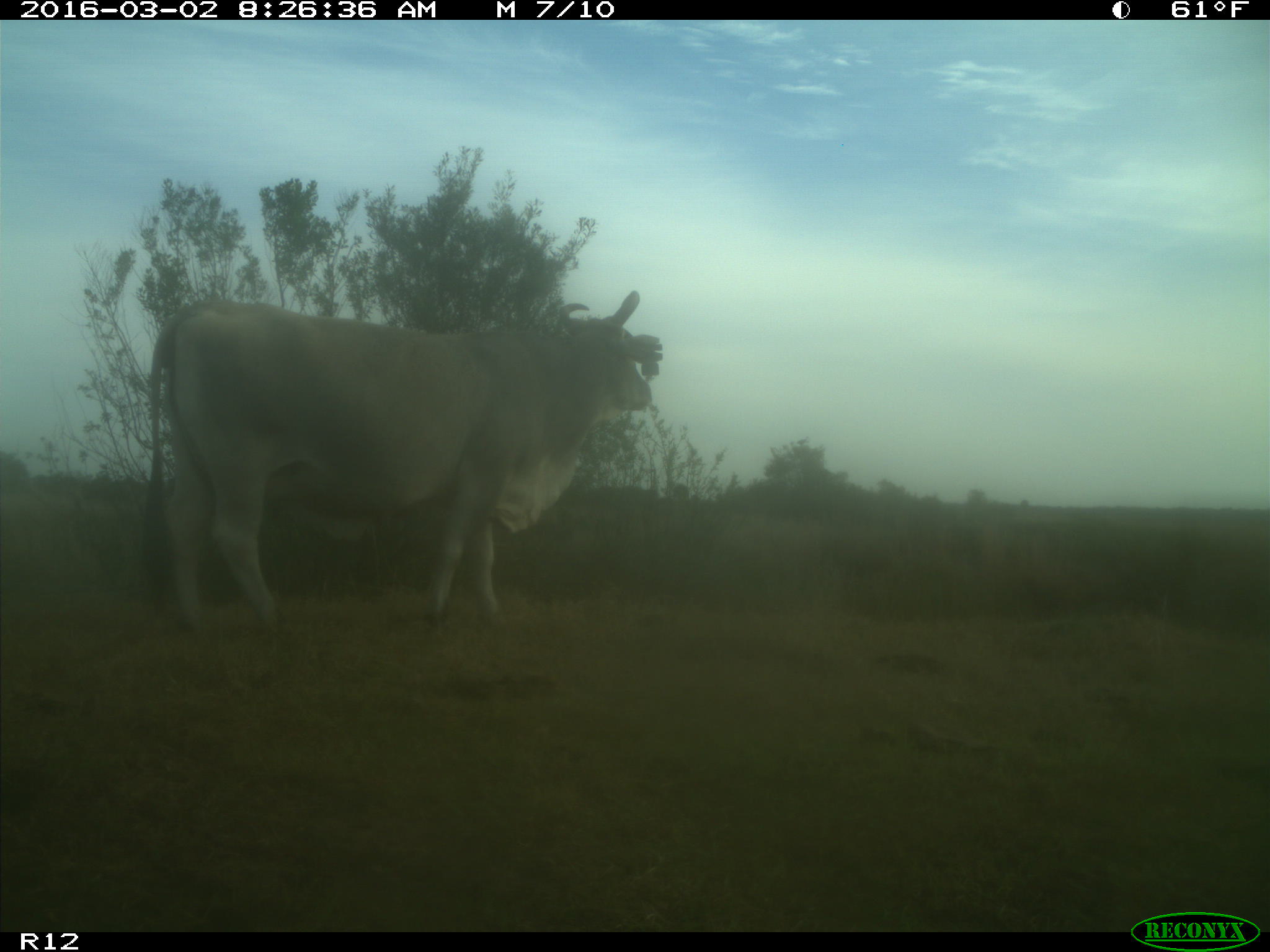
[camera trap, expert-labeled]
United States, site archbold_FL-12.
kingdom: Animalia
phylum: Chordata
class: Mammalia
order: Artiodactyla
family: Bovidae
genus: Bos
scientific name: Bos taurus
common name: domestic cow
Bos taurus (domestic cow).